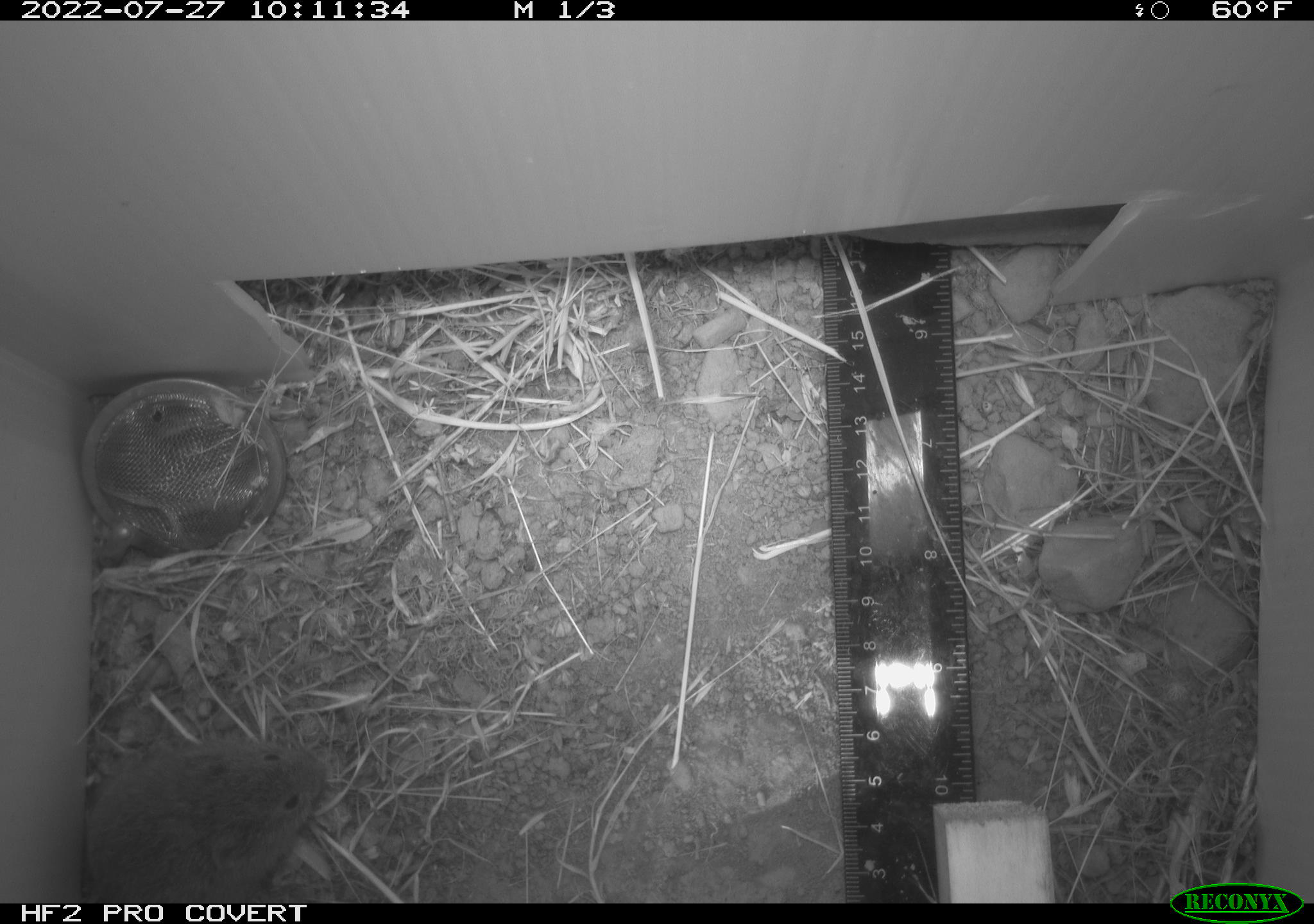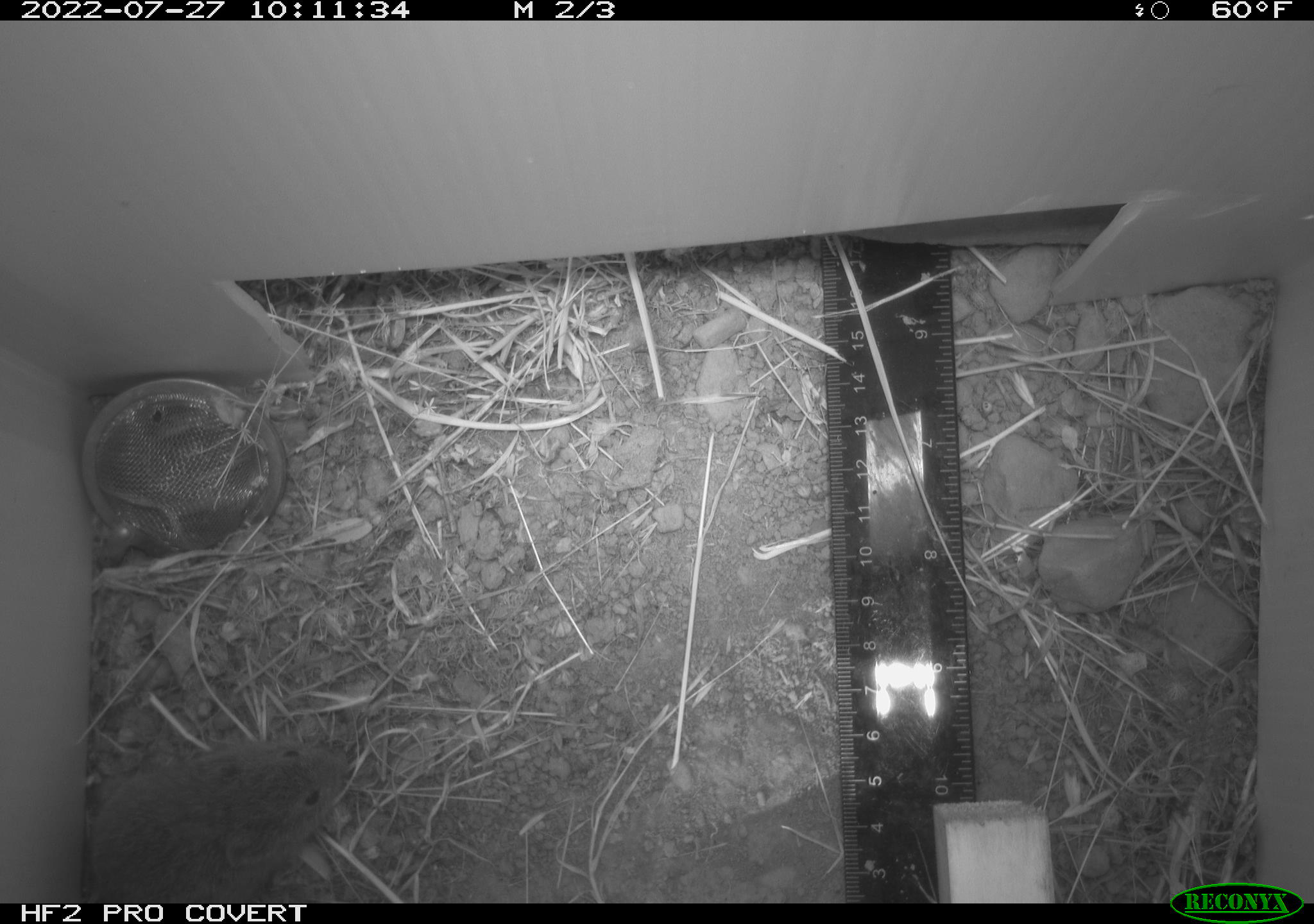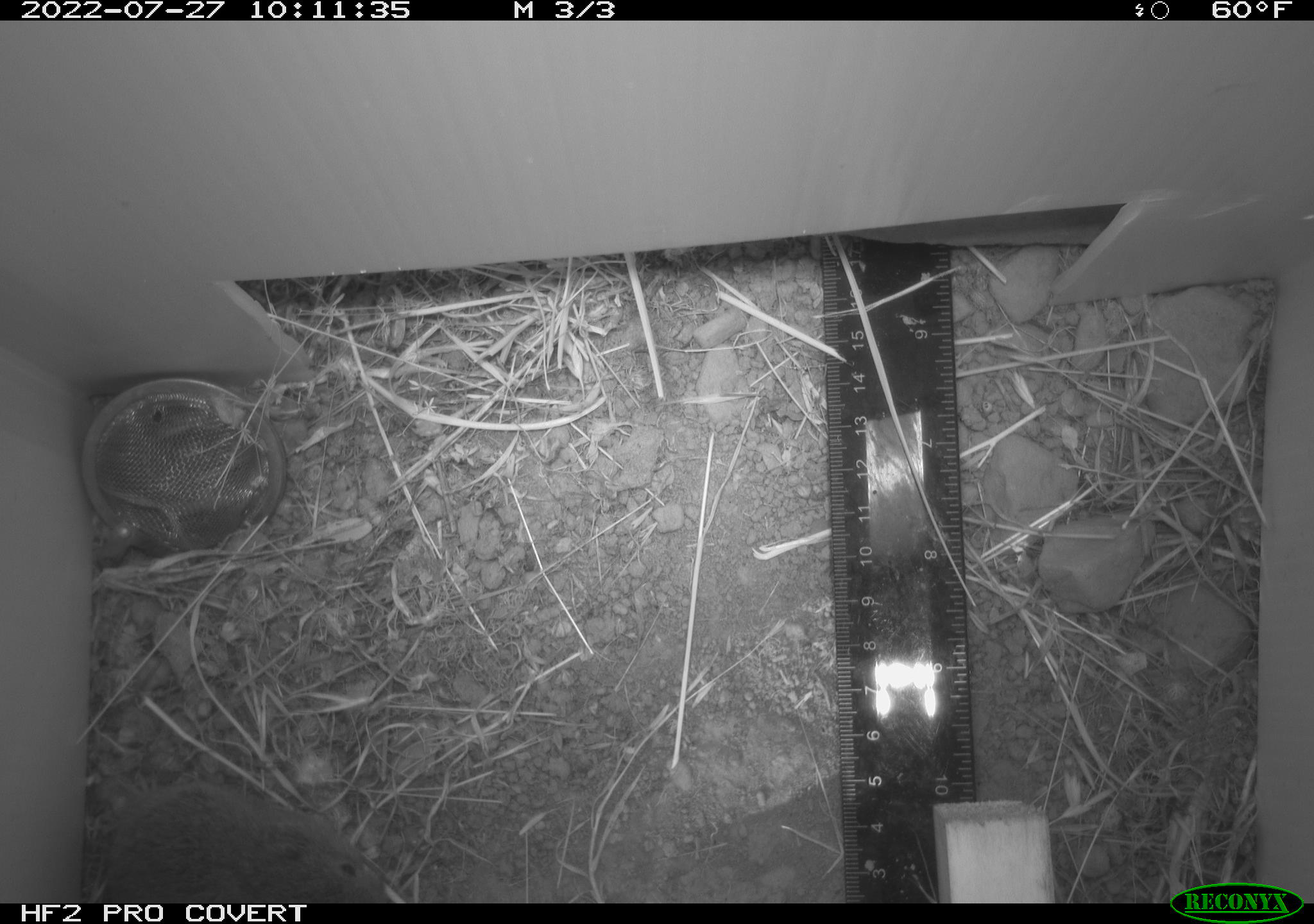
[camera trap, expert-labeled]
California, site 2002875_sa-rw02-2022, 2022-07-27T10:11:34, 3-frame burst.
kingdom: Animalia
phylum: Chordata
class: Mammalia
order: Rodentia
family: Cricetidae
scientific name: Arvicolinae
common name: voles, lemmings, and muskrats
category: arvicolinae subfamily